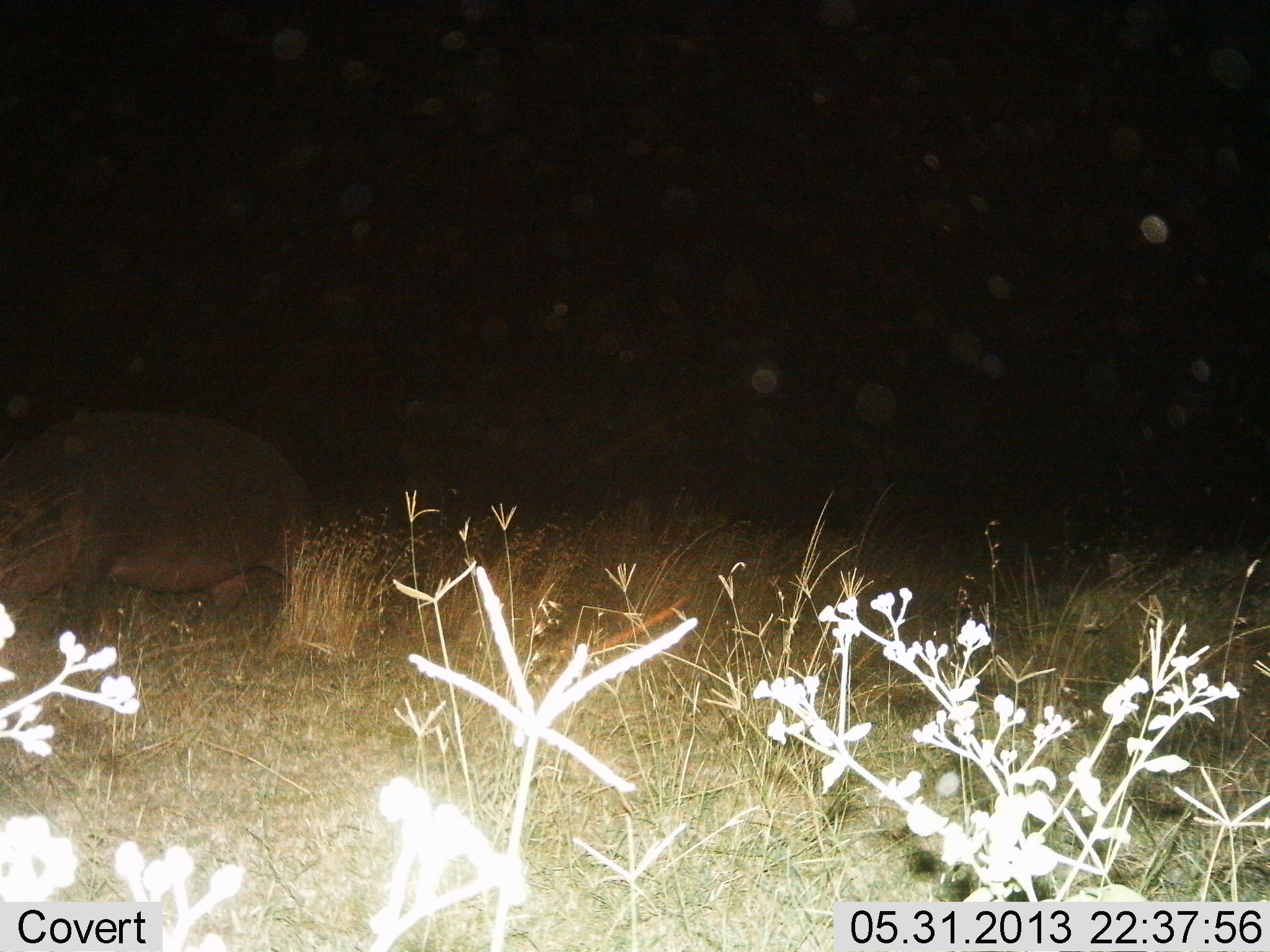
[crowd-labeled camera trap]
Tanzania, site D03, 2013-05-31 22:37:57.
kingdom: Animalia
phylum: Chordata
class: Mammalia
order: Artiodactyla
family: Hippopotamidae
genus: Hippopotamus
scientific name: Hippopotamus amphibius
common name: hippopotamus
Hippopotamus (Hippopotamus amphibius), count 1. Behavior (volunteer vote fractions): standing 40%, resting 0%, moving 53%, interacting 0%. Young present (vote fraction): 0%. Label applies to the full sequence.